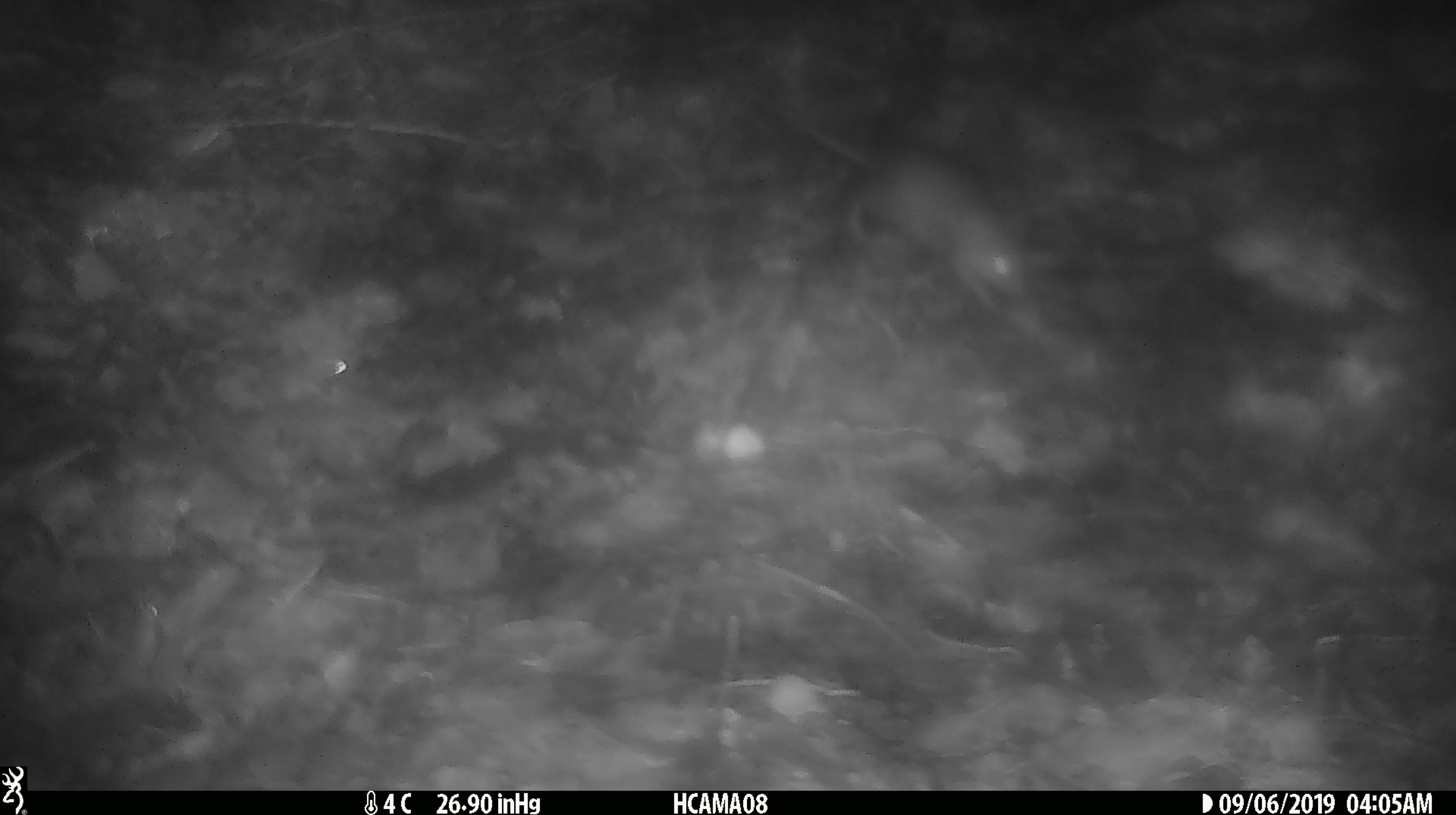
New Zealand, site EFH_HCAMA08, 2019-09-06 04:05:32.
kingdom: Animalia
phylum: Chordata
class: Mammalia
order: Rodentia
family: Muridae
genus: Mus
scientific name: Mus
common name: mouse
Mouse (Mus).